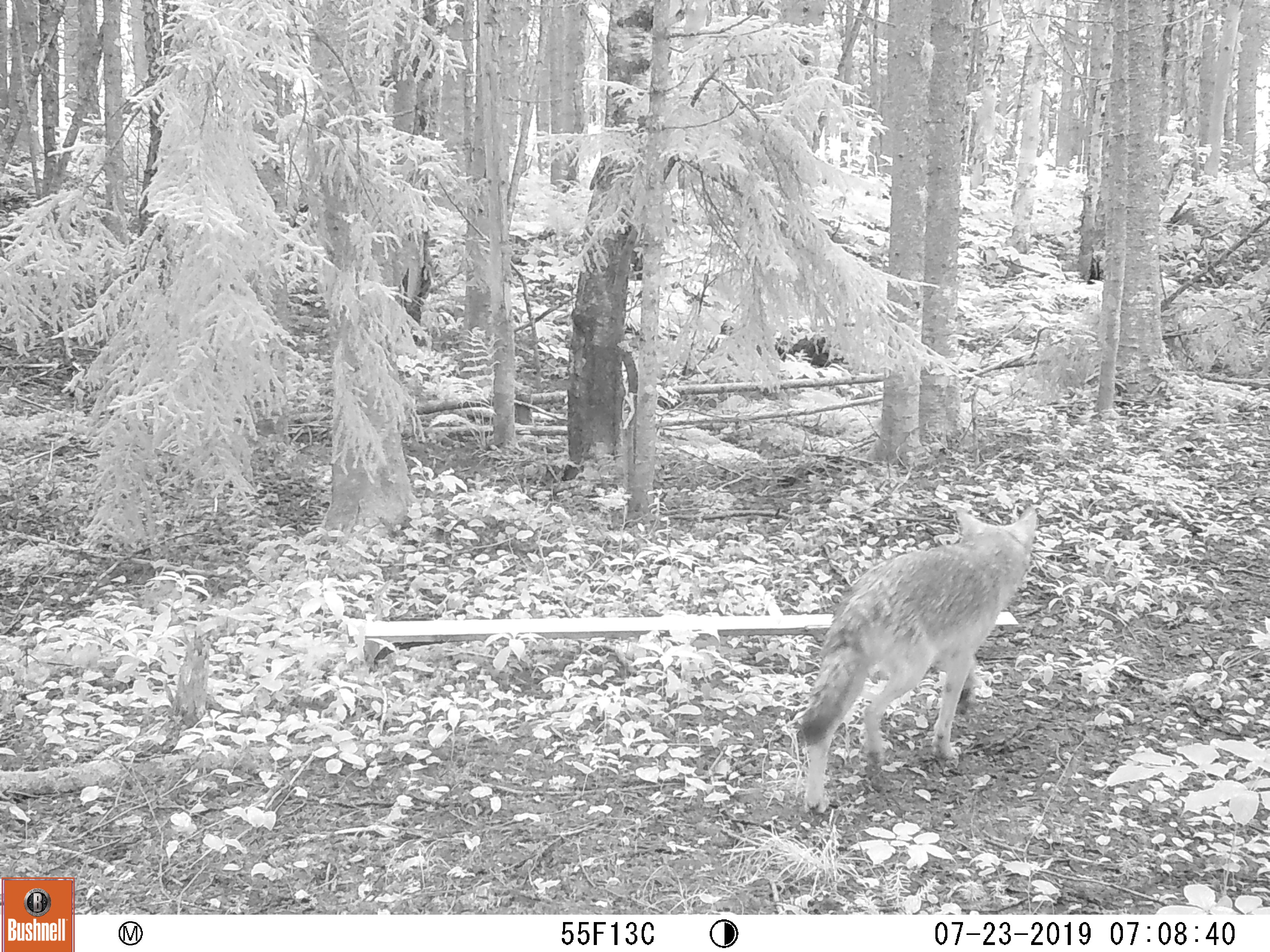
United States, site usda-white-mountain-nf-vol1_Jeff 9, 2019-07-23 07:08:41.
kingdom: Animalia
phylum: Chordata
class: Mammalia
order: Carnivora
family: Canidae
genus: Vulpes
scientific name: Vulpes vulpes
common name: red fox